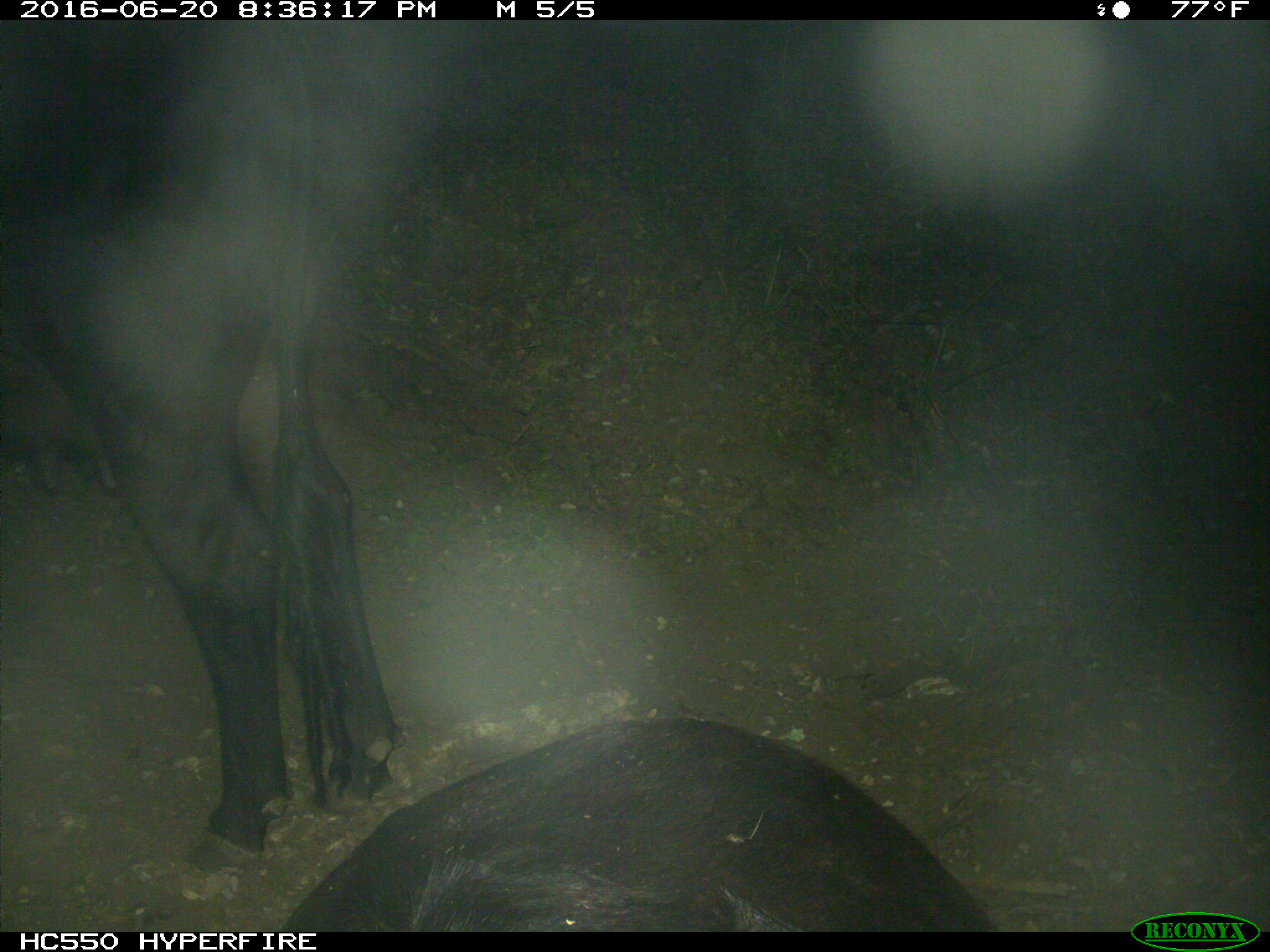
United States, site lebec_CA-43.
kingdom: Animalia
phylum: Chordata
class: Mammalia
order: Artiodactyla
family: Bovidae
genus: Bos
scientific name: Bos taurus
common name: domestic cow